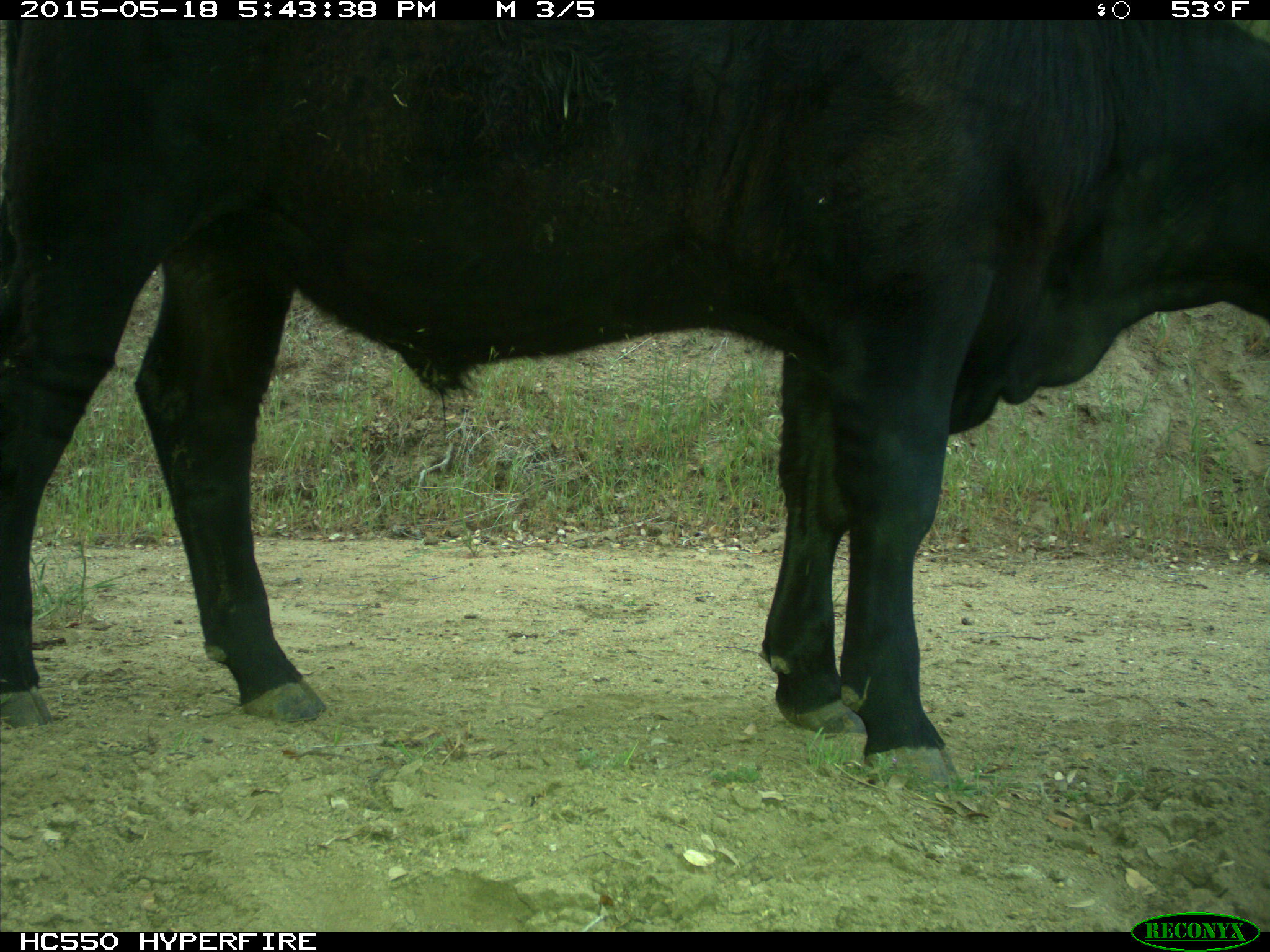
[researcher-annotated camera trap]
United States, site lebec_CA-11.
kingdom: Animalia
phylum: Chordata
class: Mammalia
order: Artiodactyla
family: Bovidae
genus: Bos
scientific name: Bos taurus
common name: domestic cow